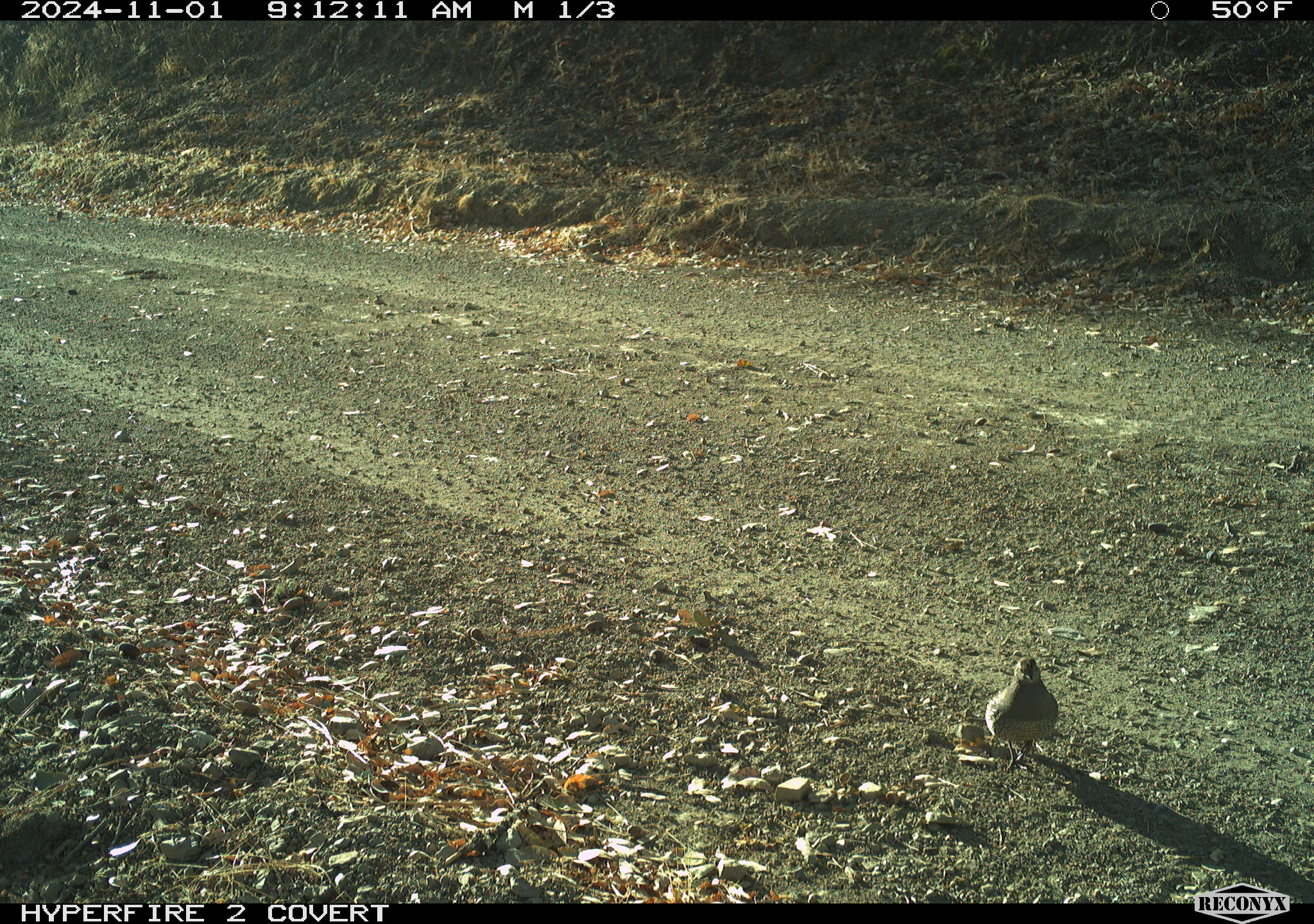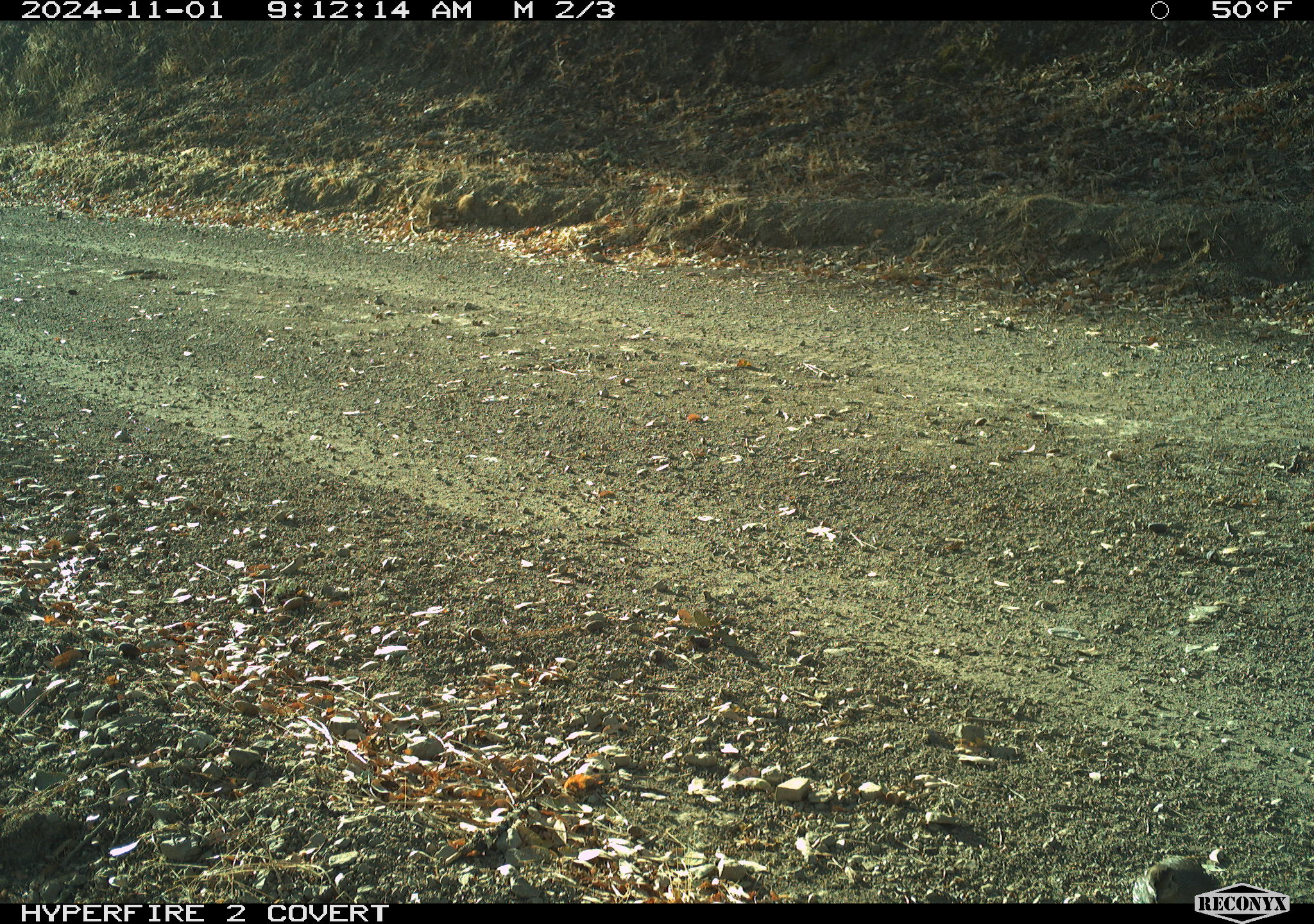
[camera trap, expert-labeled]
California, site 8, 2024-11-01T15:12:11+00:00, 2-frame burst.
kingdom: Animalia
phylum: Chordata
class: Aves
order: Galliformes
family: Odontophoridae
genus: Callipepla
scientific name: Callipepla californica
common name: california quail